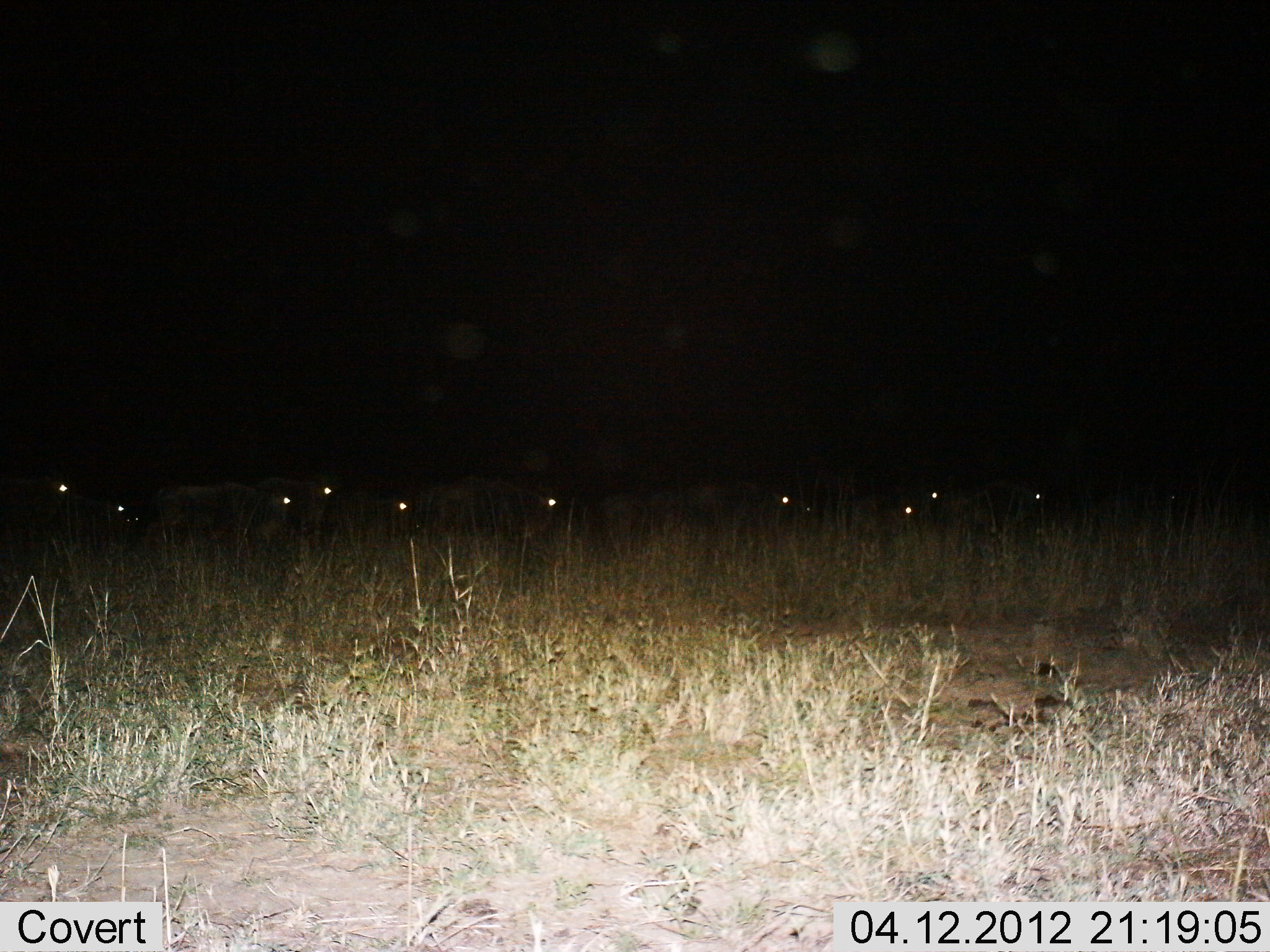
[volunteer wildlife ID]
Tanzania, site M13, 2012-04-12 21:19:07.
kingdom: Animalia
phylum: Chordata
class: Mammalia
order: Artiodactyla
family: Bovidae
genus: Connochaetes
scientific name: Connochaetes taurinus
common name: blue wildebeest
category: wildebeest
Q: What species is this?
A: Wildebeest (blue wildebeest) (Connochaetes taurinus).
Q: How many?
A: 11-50.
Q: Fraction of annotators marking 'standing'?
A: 50%.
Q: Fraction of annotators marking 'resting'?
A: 20%.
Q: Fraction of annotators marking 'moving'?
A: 30%.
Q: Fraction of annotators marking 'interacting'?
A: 0%.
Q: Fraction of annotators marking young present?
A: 0%.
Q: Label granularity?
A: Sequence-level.